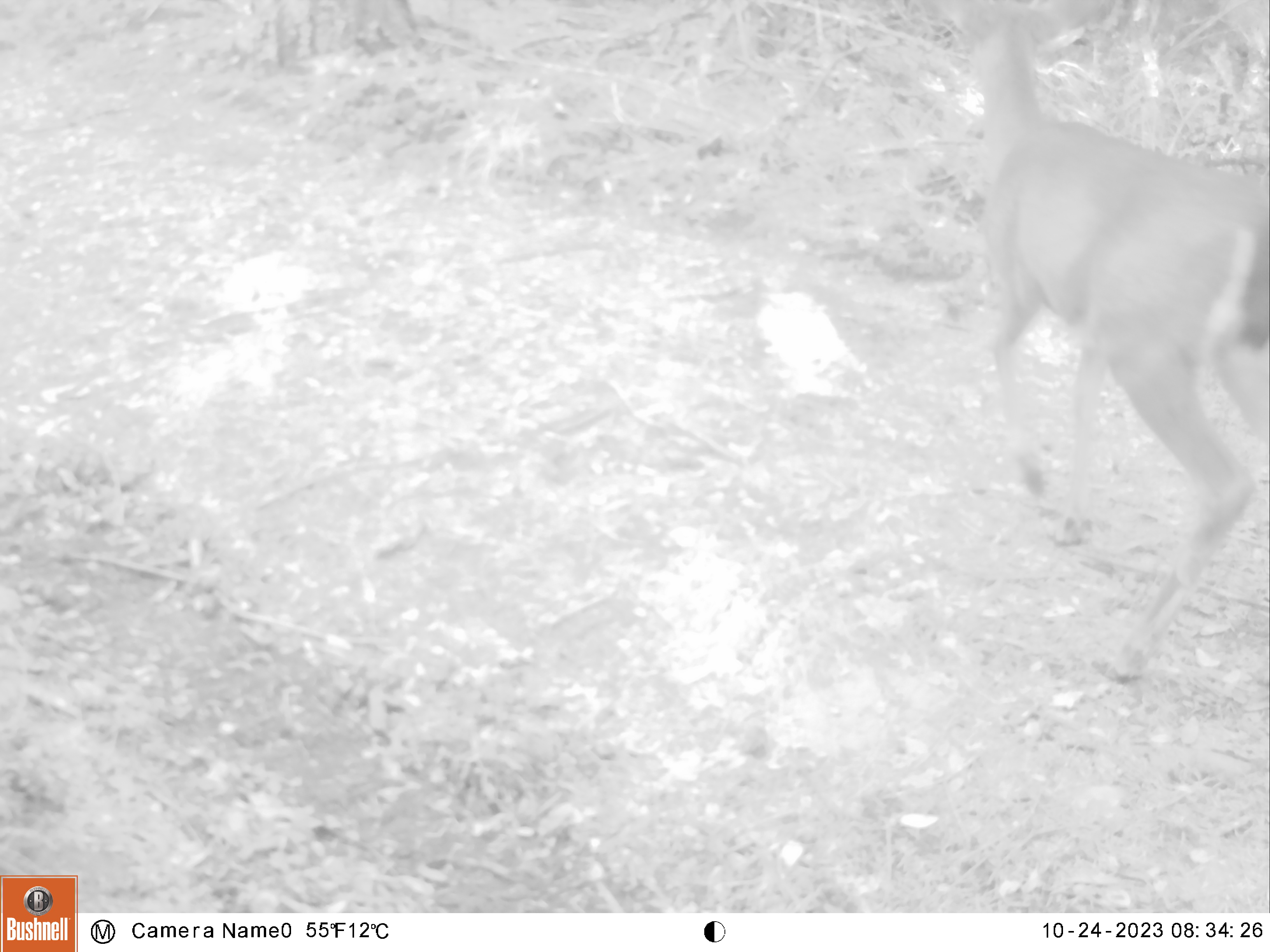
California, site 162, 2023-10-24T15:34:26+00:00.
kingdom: Animalia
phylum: Chordata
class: Mammalia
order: Artiodactyla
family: Cervidae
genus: Odocoileus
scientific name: Odocoileus hemionus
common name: mule deer